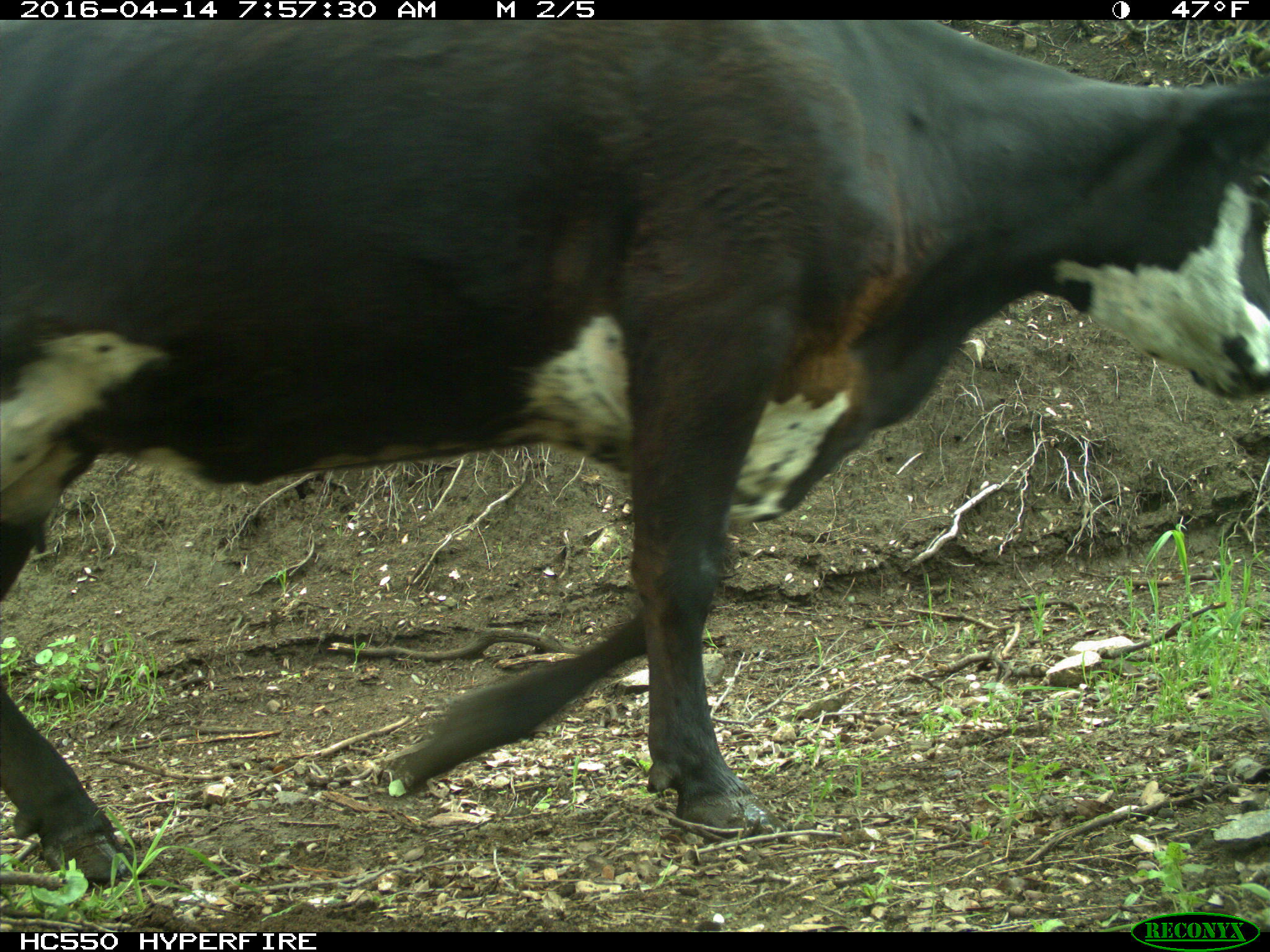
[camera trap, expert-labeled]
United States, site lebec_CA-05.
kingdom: Animalia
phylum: Chordata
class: Mammalia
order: Artiodactyla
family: Bovidae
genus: Bos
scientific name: Bos taurus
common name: domestic cow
Bos taurus (domestic cow).